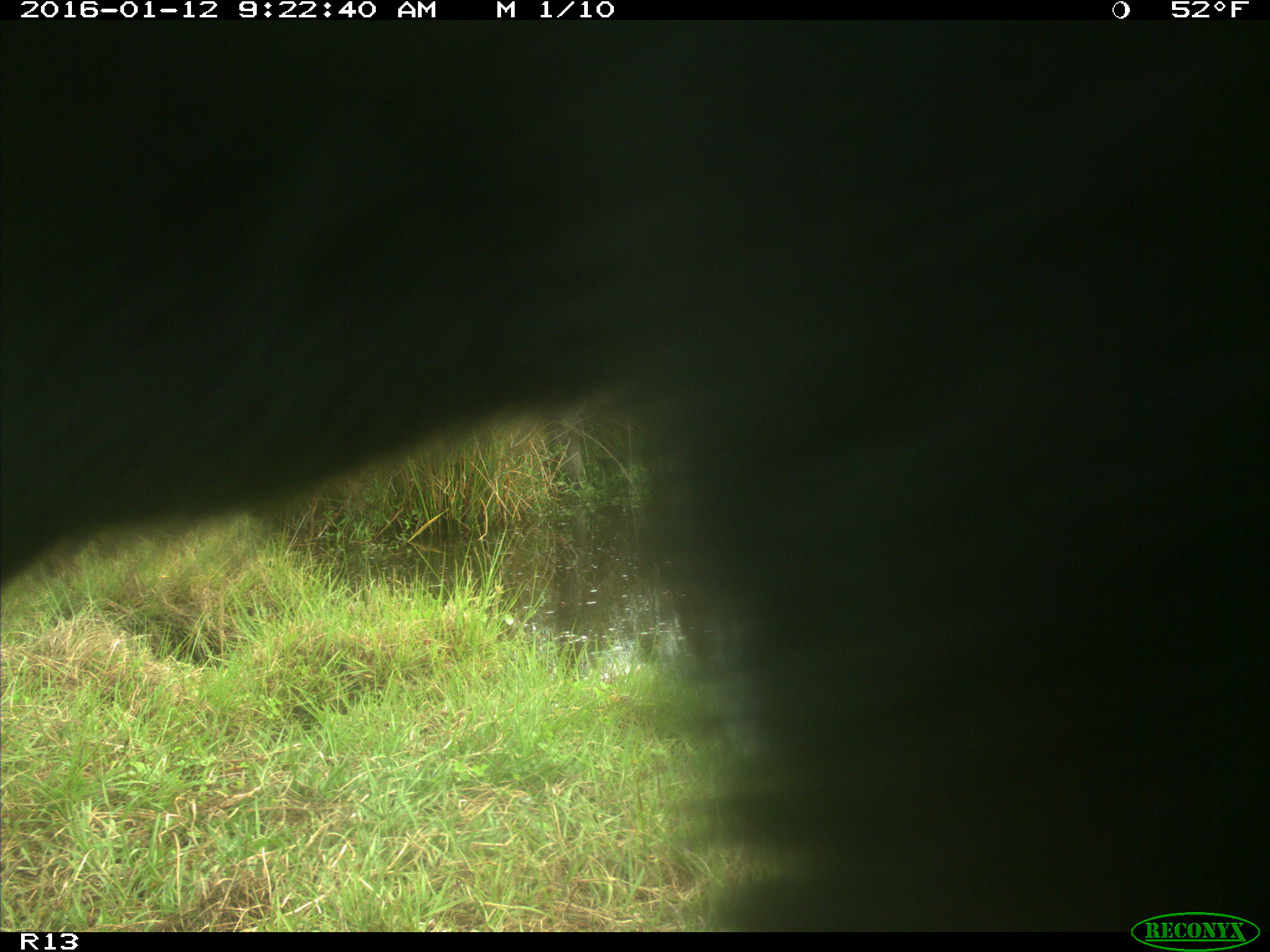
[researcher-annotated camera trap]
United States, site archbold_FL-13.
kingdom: Animalia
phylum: Chordata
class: Mammalia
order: Artiodactyla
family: Bovidae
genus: Bos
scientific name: Bos taurus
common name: domestic cow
Bos taurus (domestic cow).